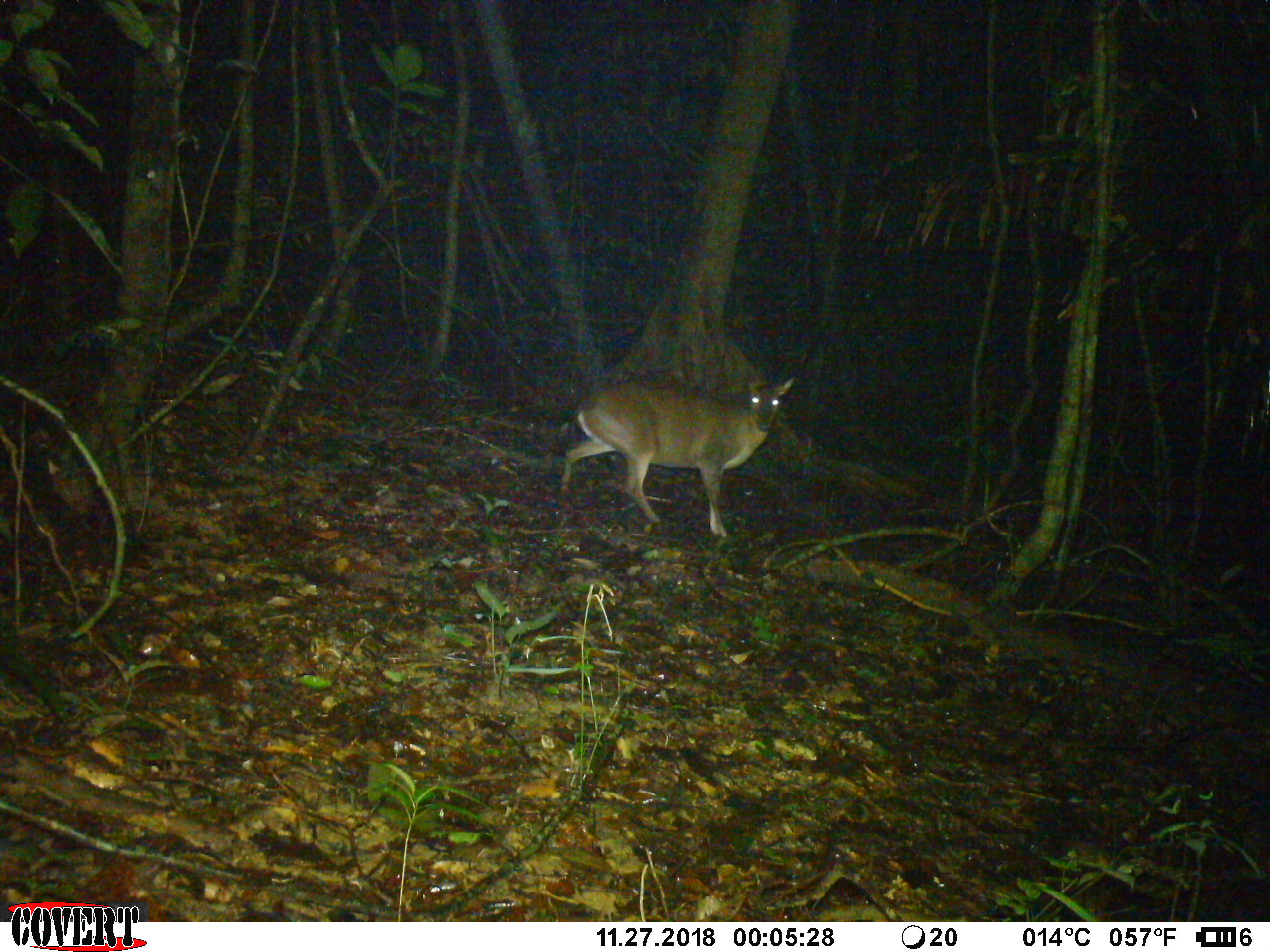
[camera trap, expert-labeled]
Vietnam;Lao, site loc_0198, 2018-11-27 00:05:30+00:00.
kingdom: Animalia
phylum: Chordata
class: Mammalia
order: Artiodactyla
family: Cervidae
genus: Muntiacus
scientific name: Muntiacus vuquangensis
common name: large-antlered muntjac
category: large antlered muntjac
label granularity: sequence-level